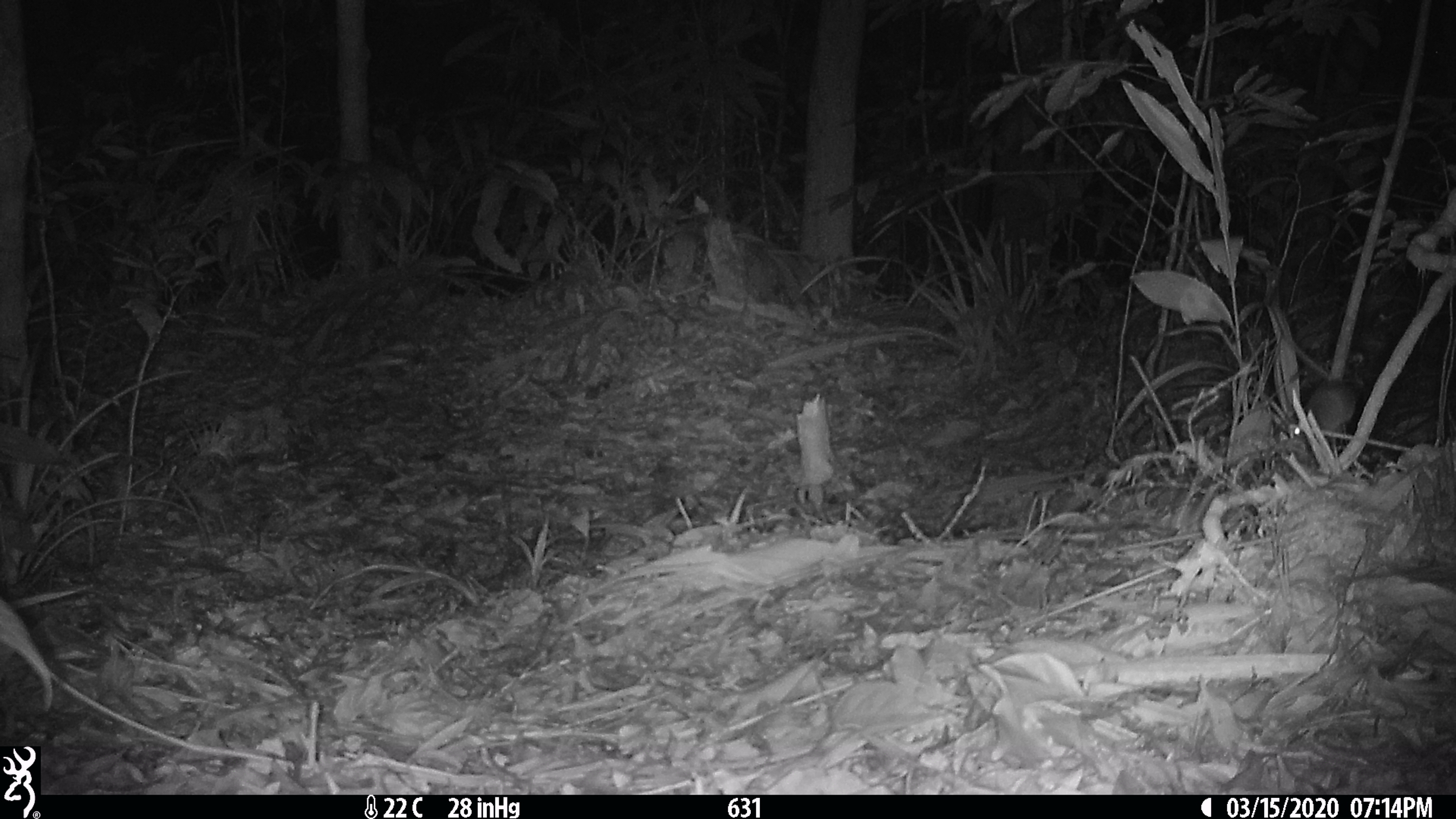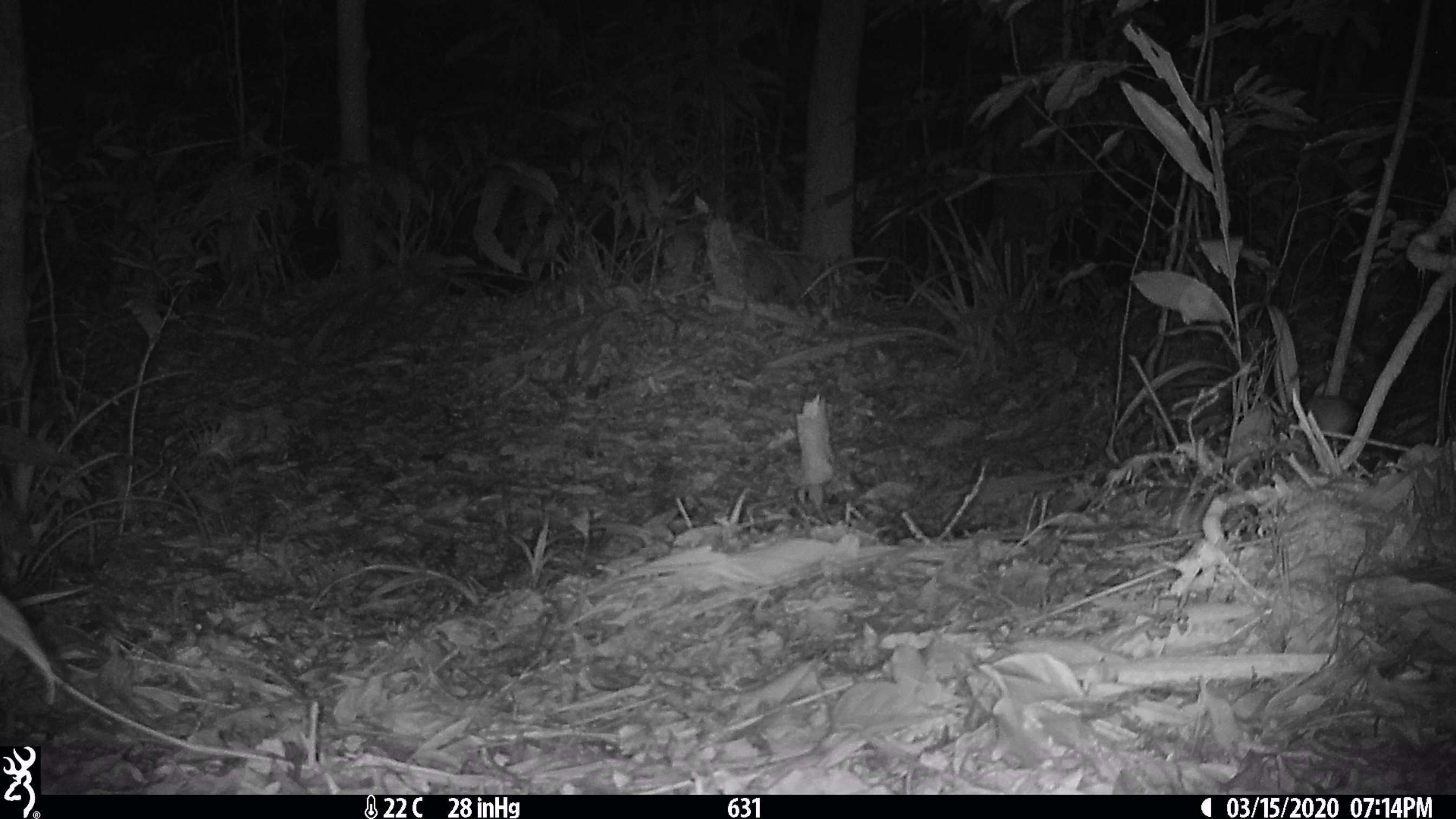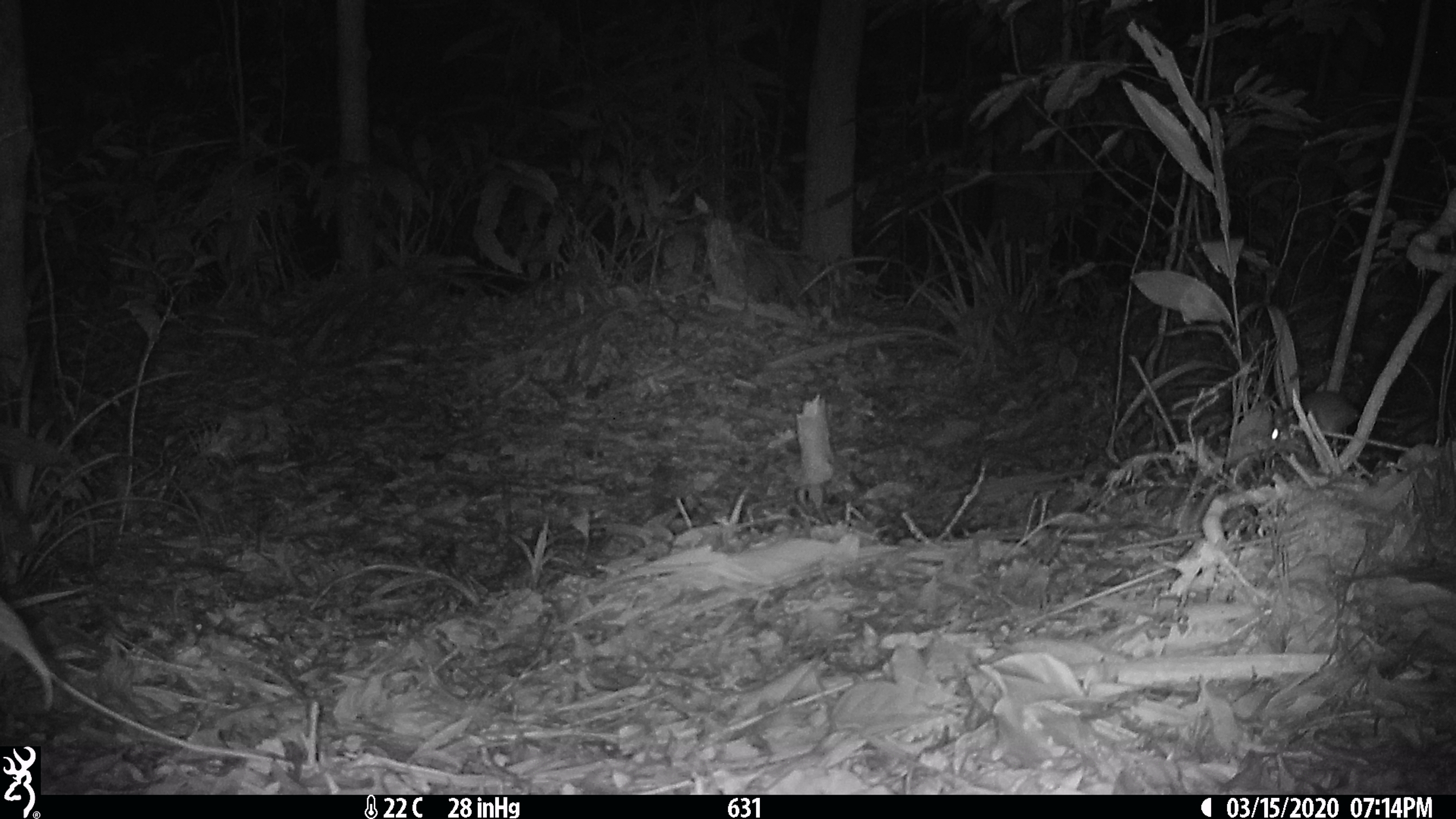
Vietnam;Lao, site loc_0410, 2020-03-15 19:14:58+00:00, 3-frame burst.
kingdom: Animalia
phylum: Chordata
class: Mammalia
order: Rodentia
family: Muridae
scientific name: Muridae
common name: old-world mice and rats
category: unidentified murid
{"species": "unidentified murid (old-world mice and rats) (Muridae)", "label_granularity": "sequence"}